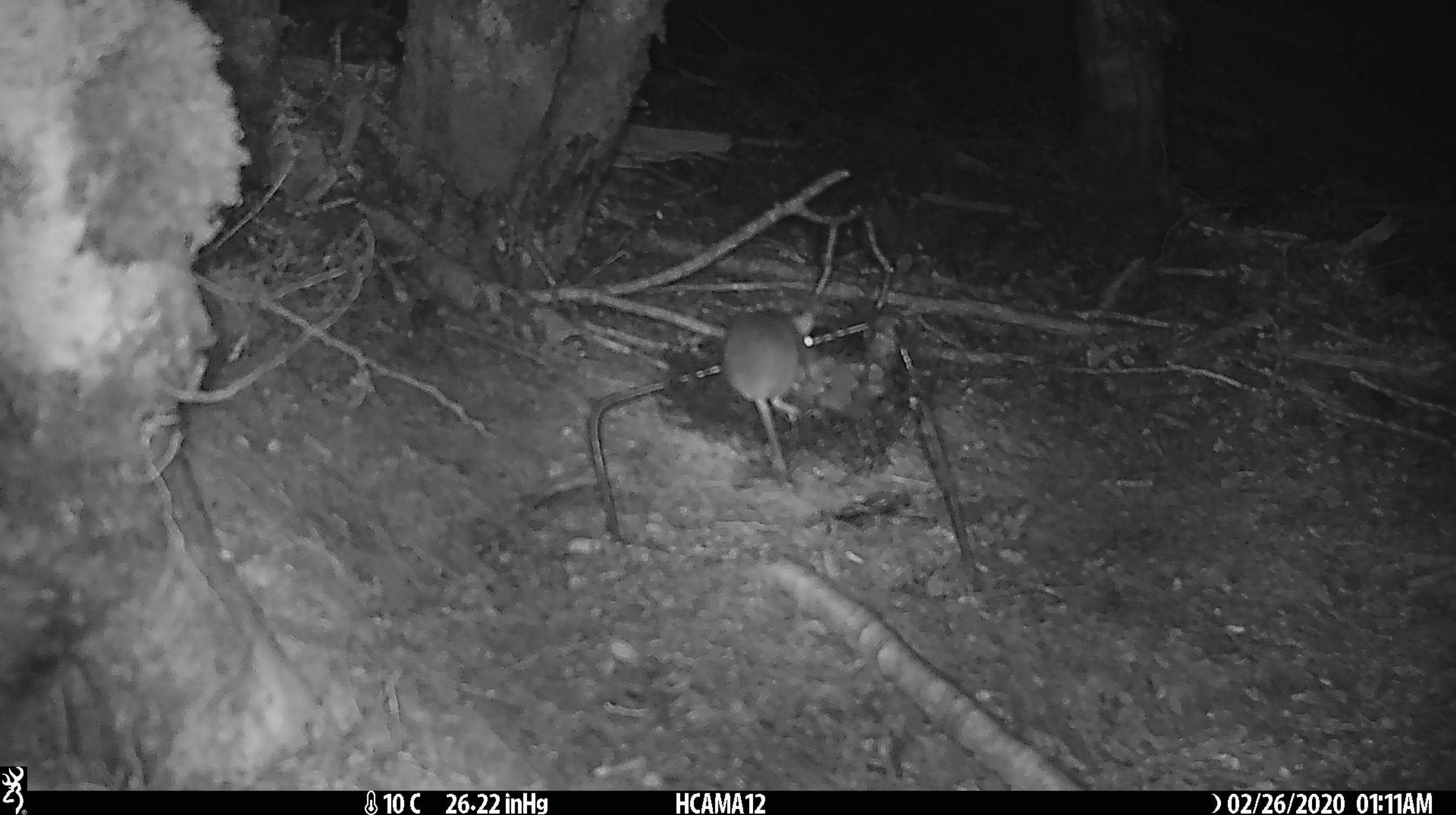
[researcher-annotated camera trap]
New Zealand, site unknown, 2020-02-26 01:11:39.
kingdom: Animalia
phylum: Chordata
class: Mammalia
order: Rodentia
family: Muridae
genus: Mus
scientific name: Mus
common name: mouse